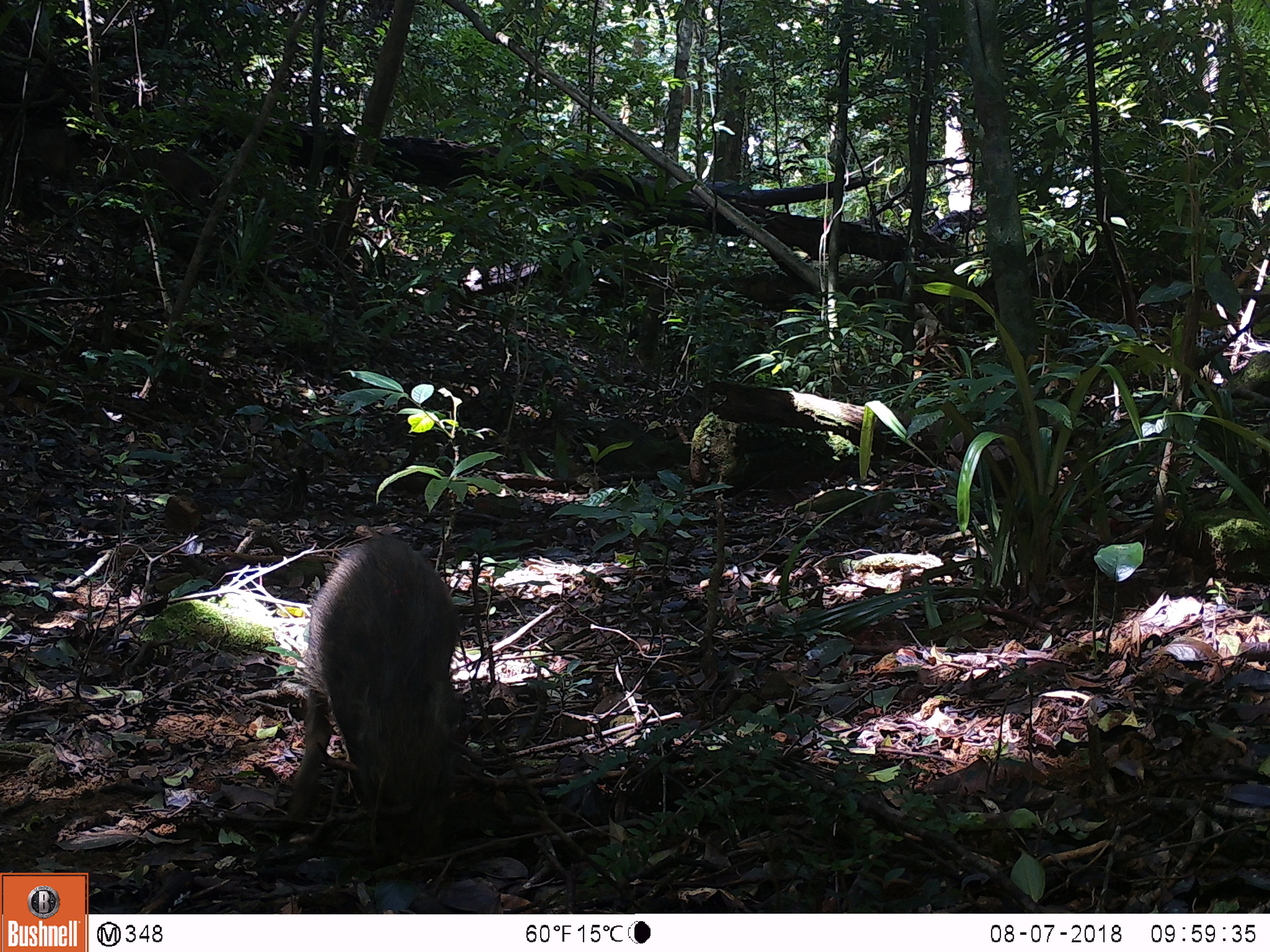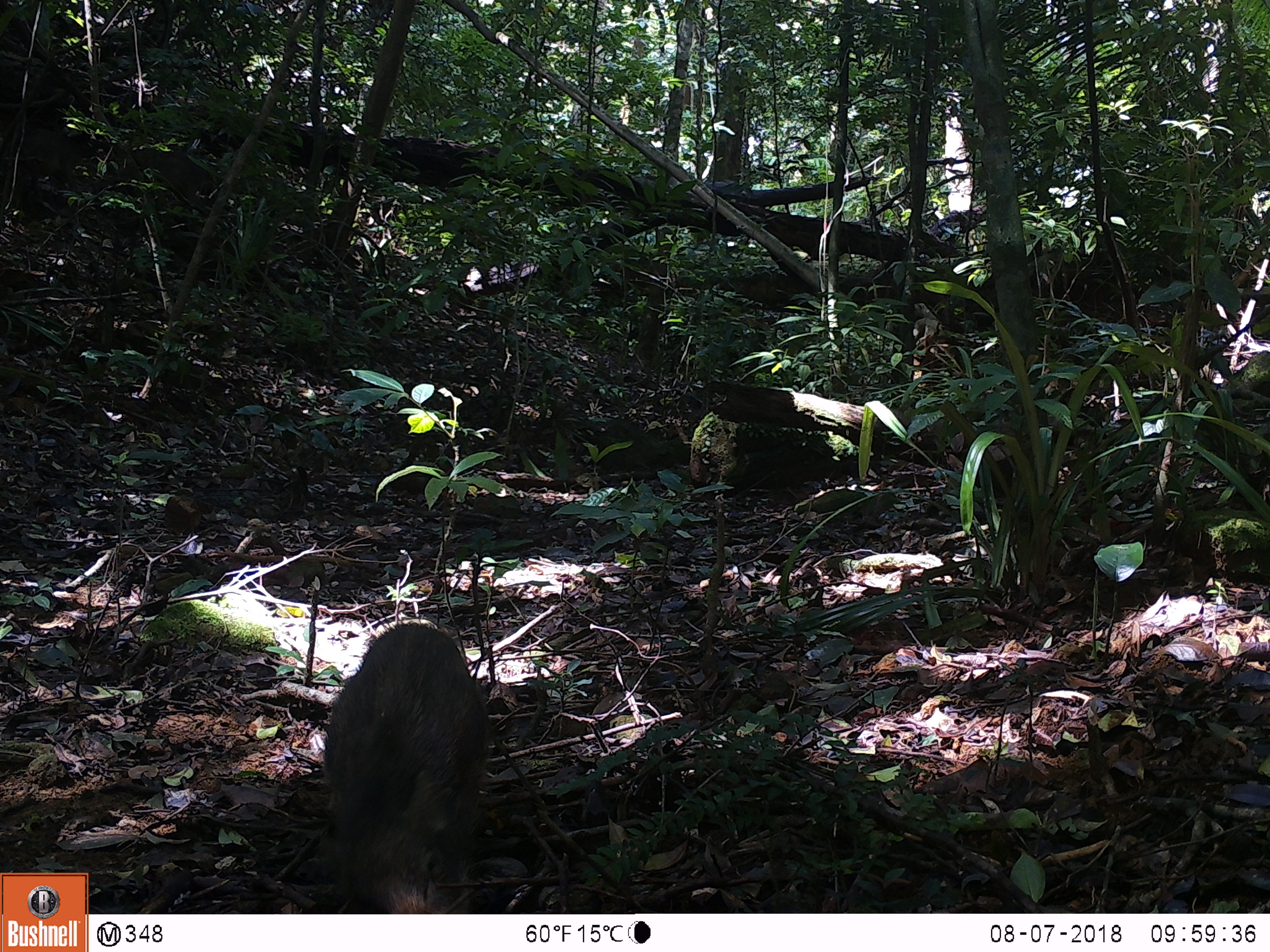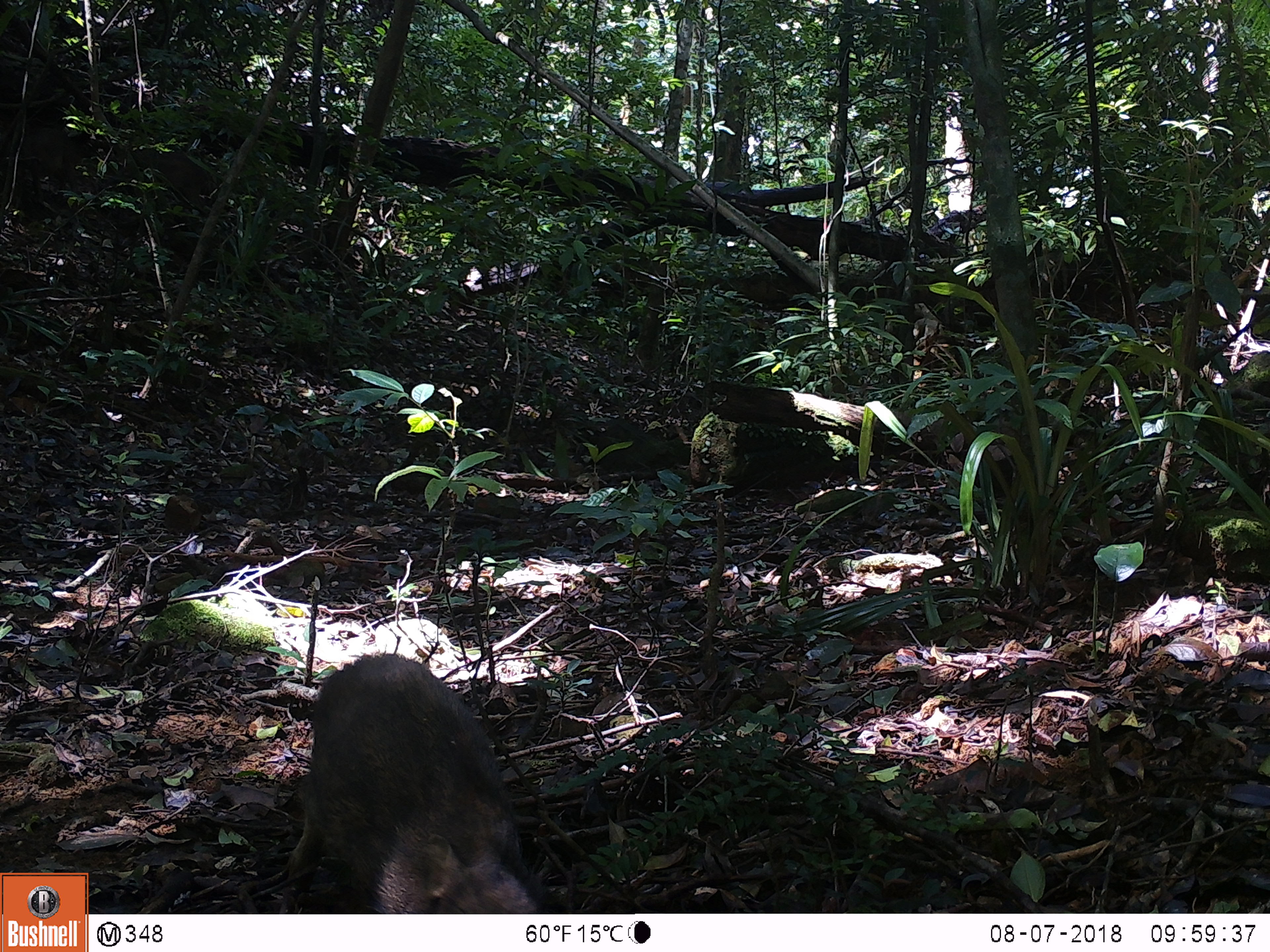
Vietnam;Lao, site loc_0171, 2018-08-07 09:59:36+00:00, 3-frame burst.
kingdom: Animalia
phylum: Chordata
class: Mammalia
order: Artiodactyla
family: Suidae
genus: Sus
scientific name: Sus scrofa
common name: eurasian wild pig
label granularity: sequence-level